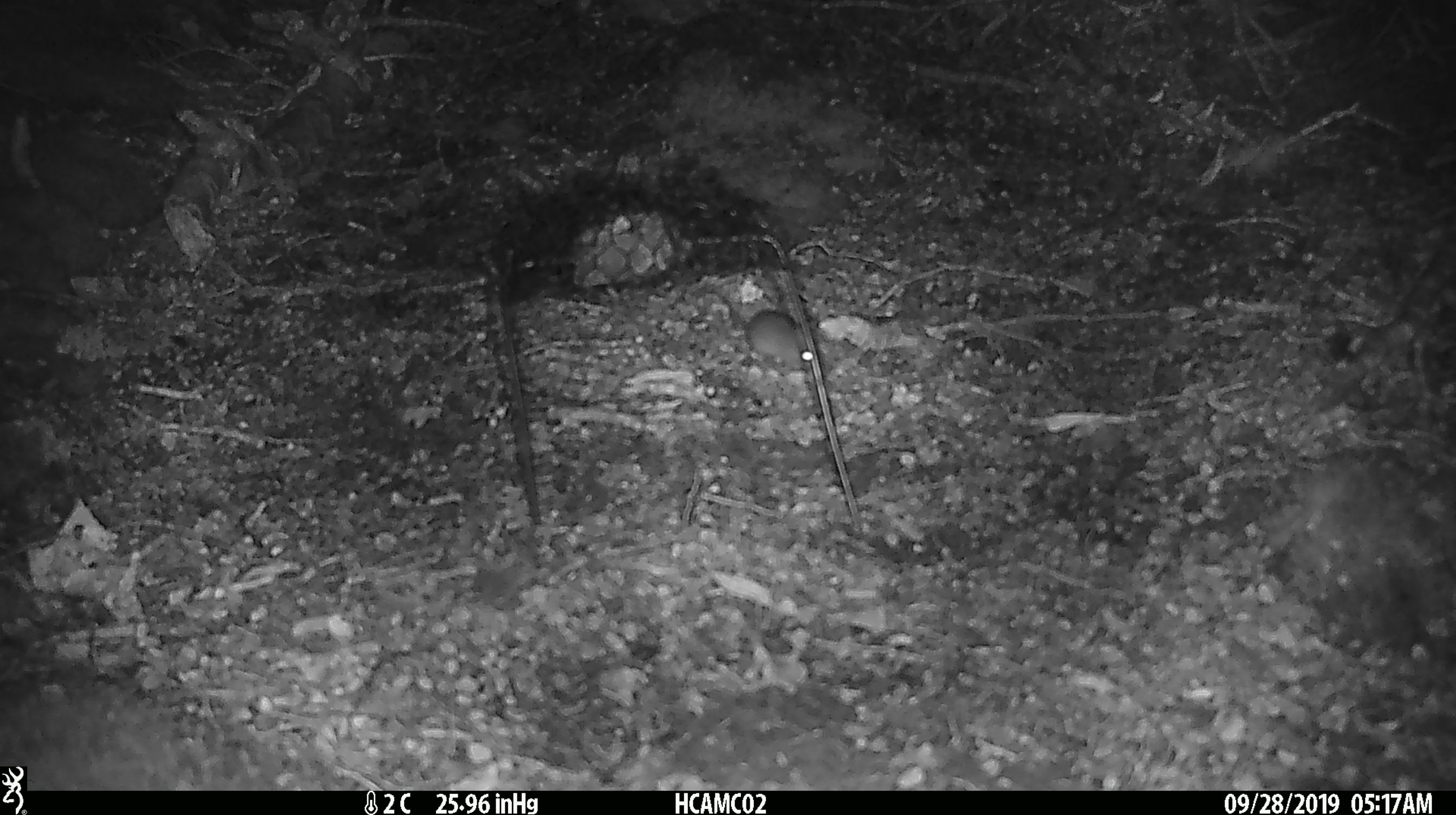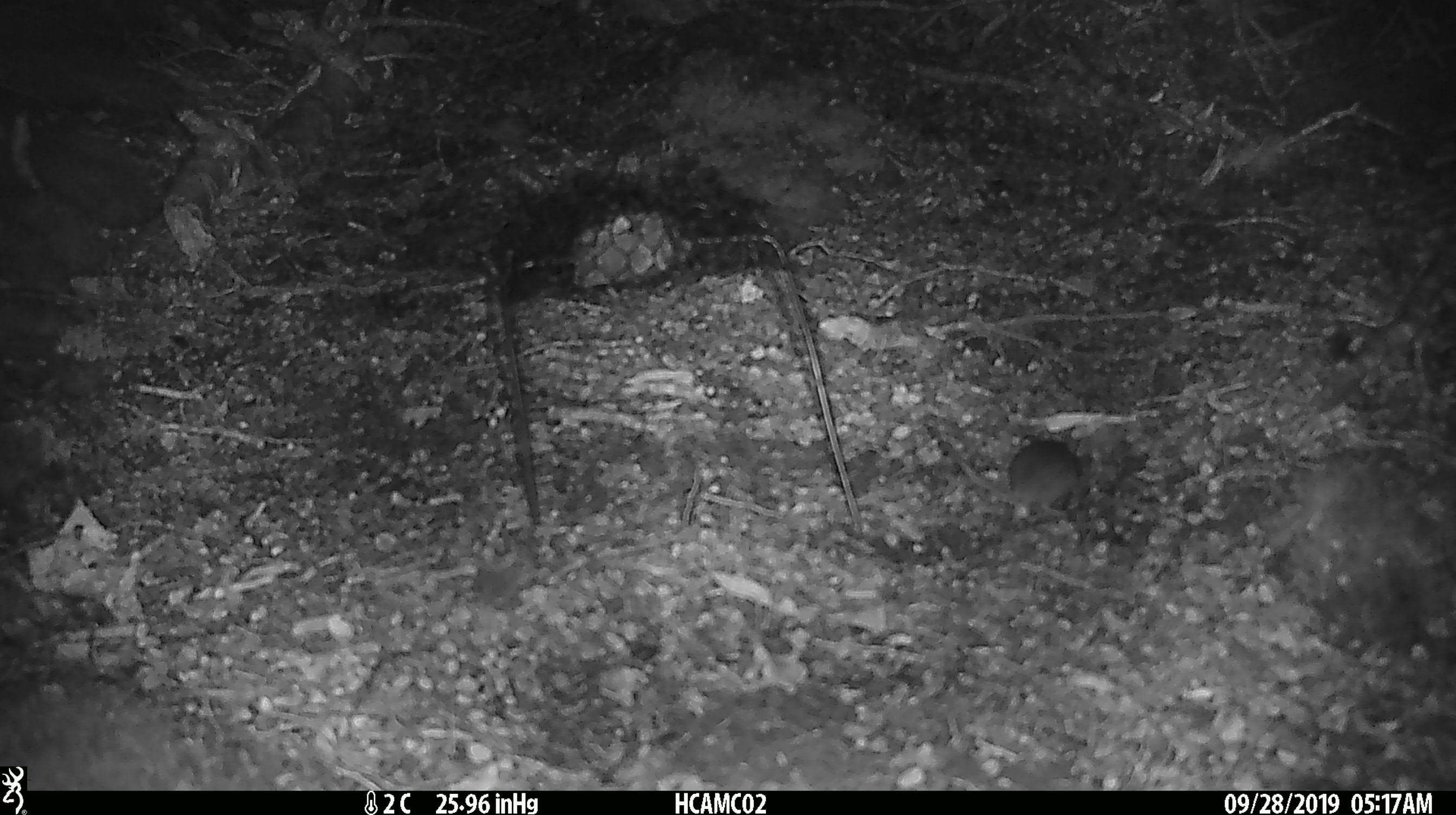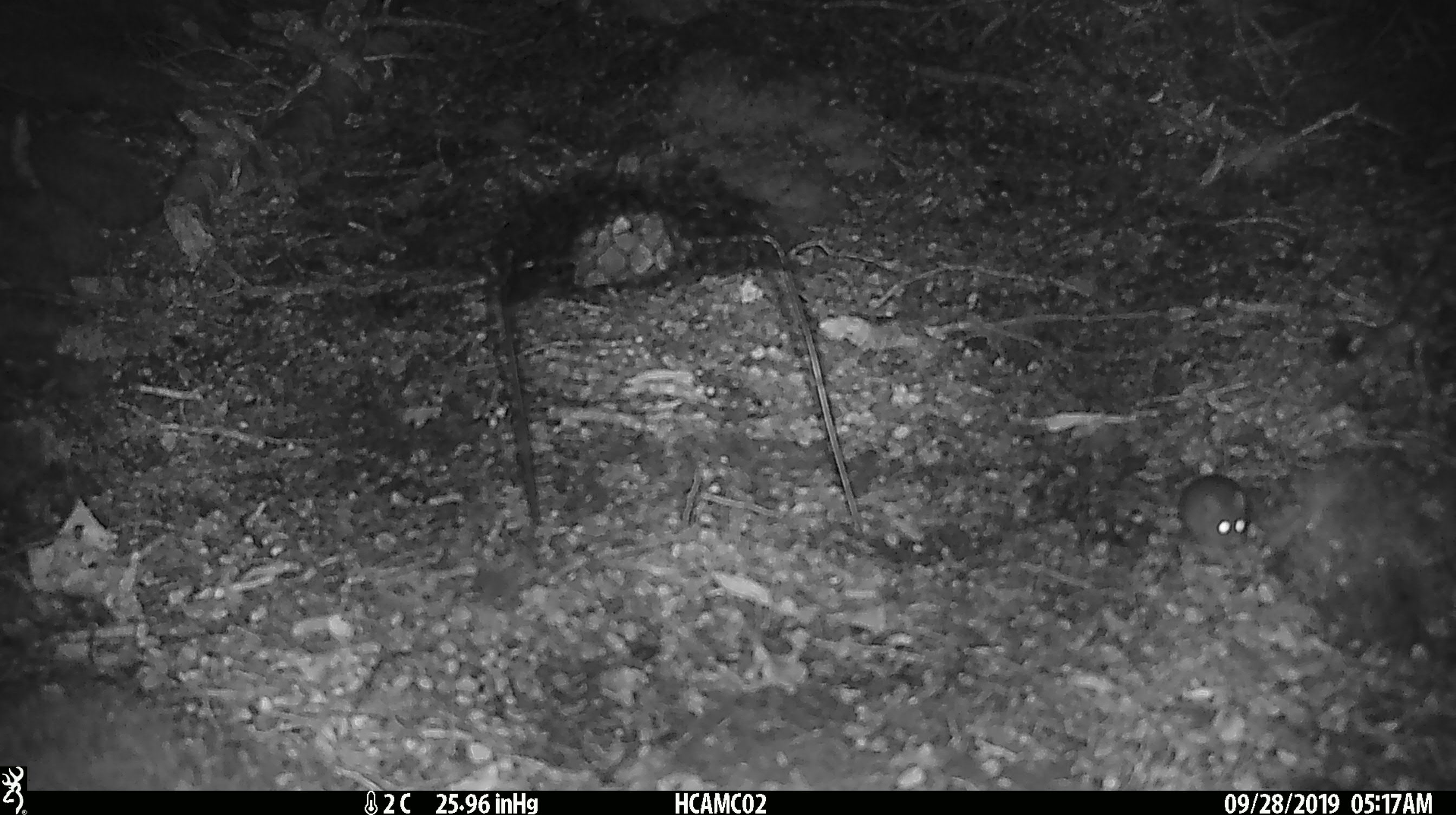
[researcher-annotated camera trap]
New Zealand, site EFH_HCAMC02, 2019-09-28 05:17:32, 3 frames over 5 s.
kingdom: Animalia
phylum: Chordata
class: Mammalia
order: Rodentia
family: Muridae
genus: Mus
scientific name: Mus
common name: mouse